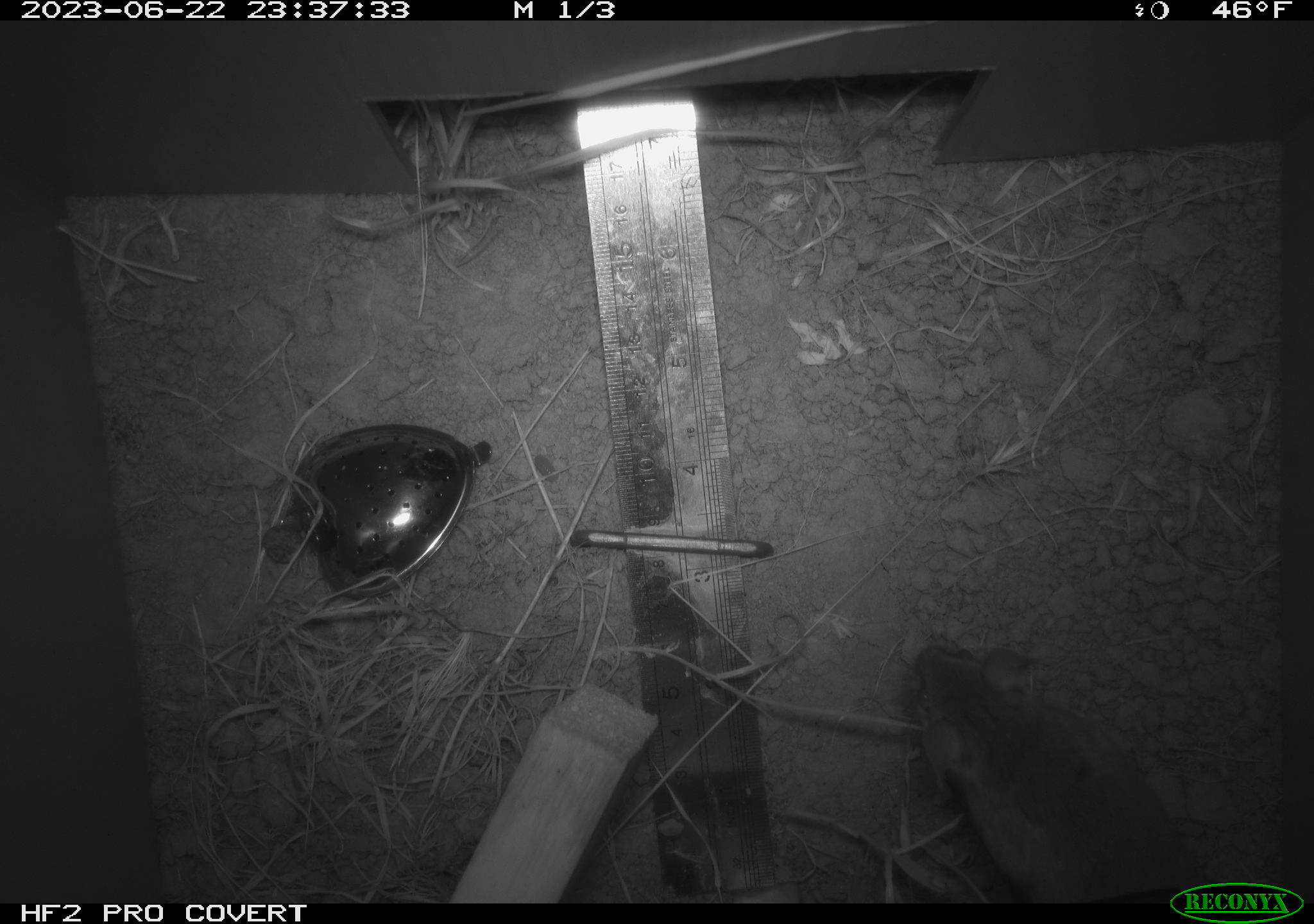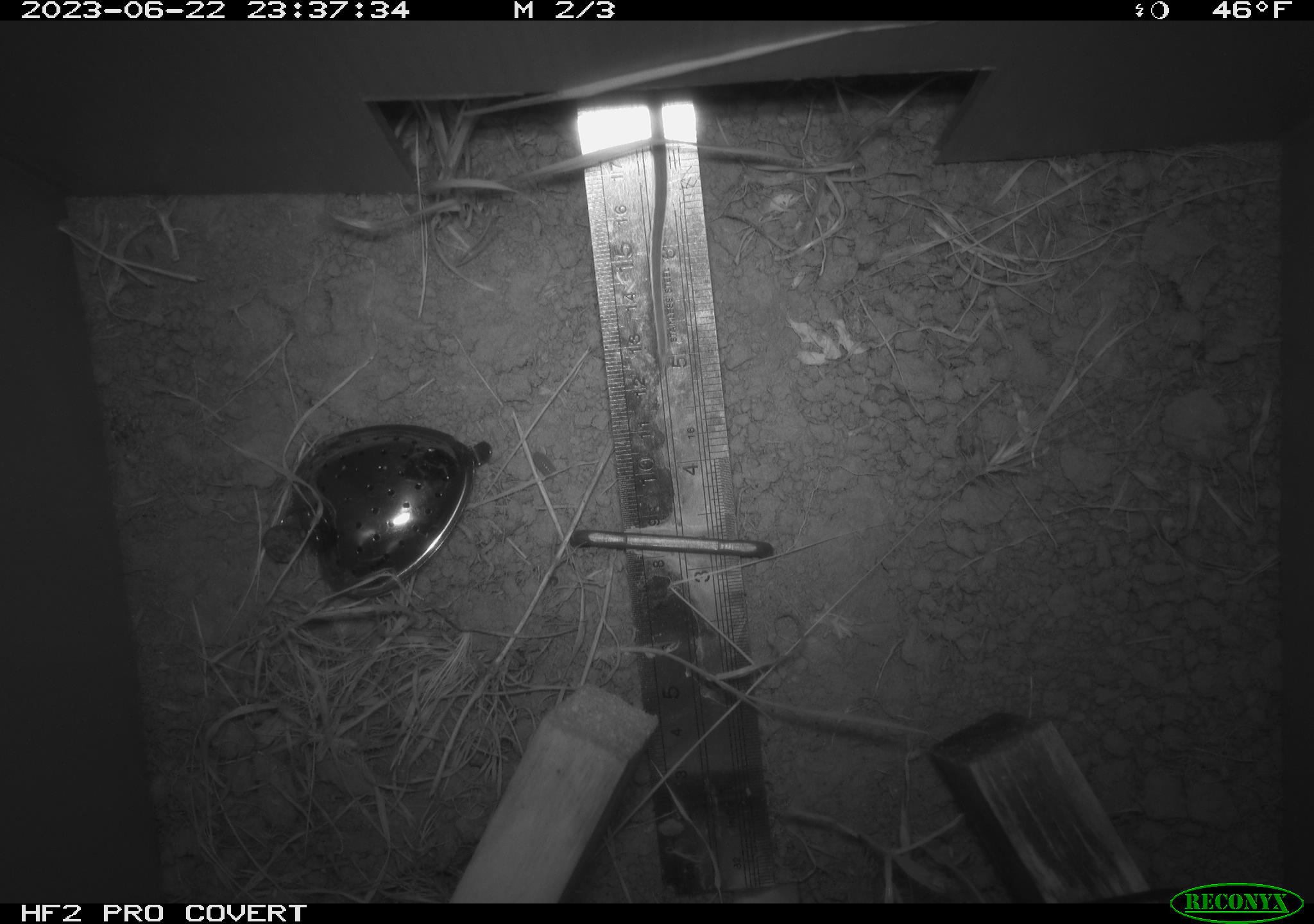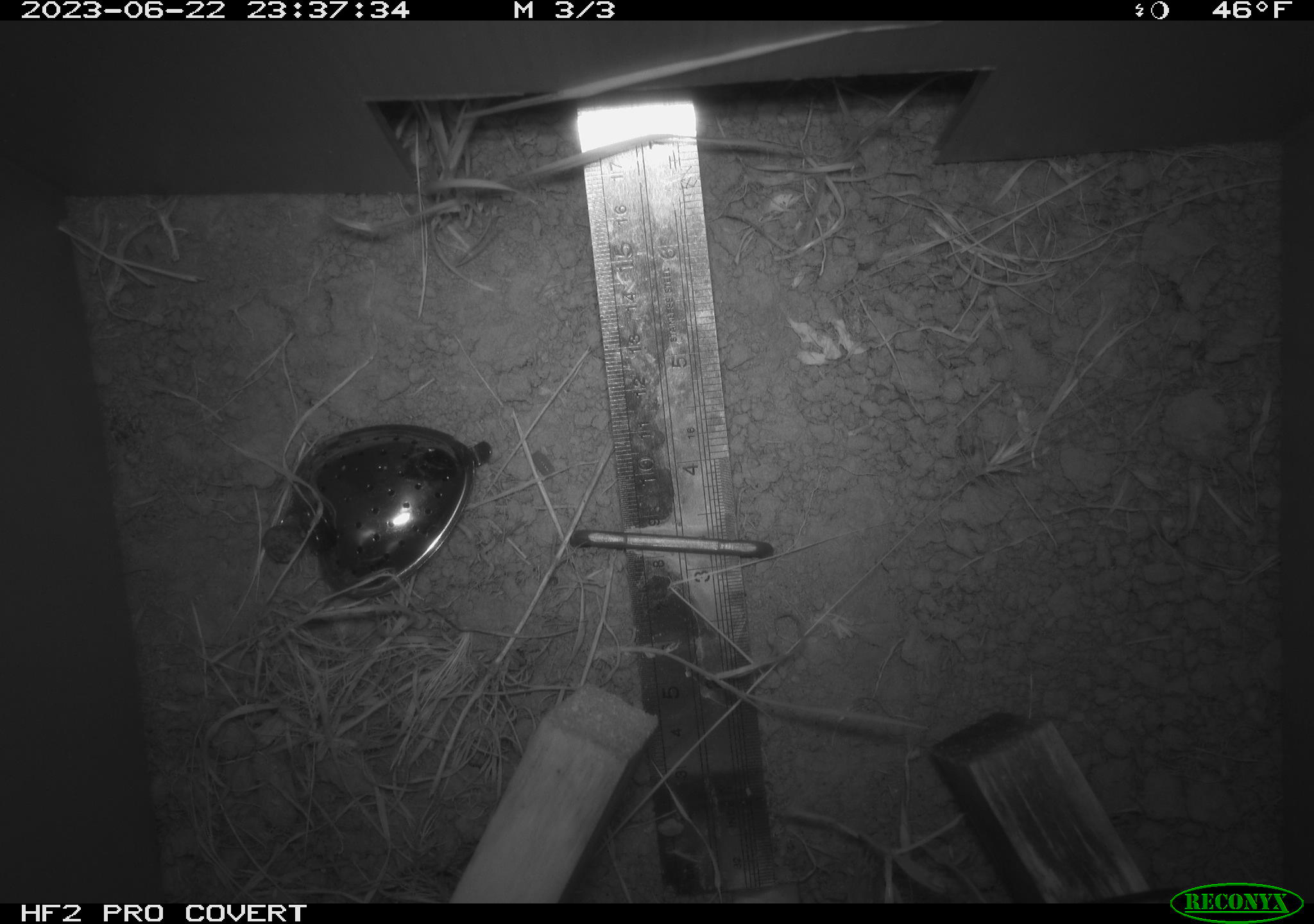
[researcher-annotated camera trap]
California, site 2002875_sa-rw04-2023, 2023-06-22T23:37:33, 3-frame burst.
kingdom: Animalia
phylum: Chordata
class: Mammalia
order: Rodentia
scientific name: Rodentia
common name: mouse species